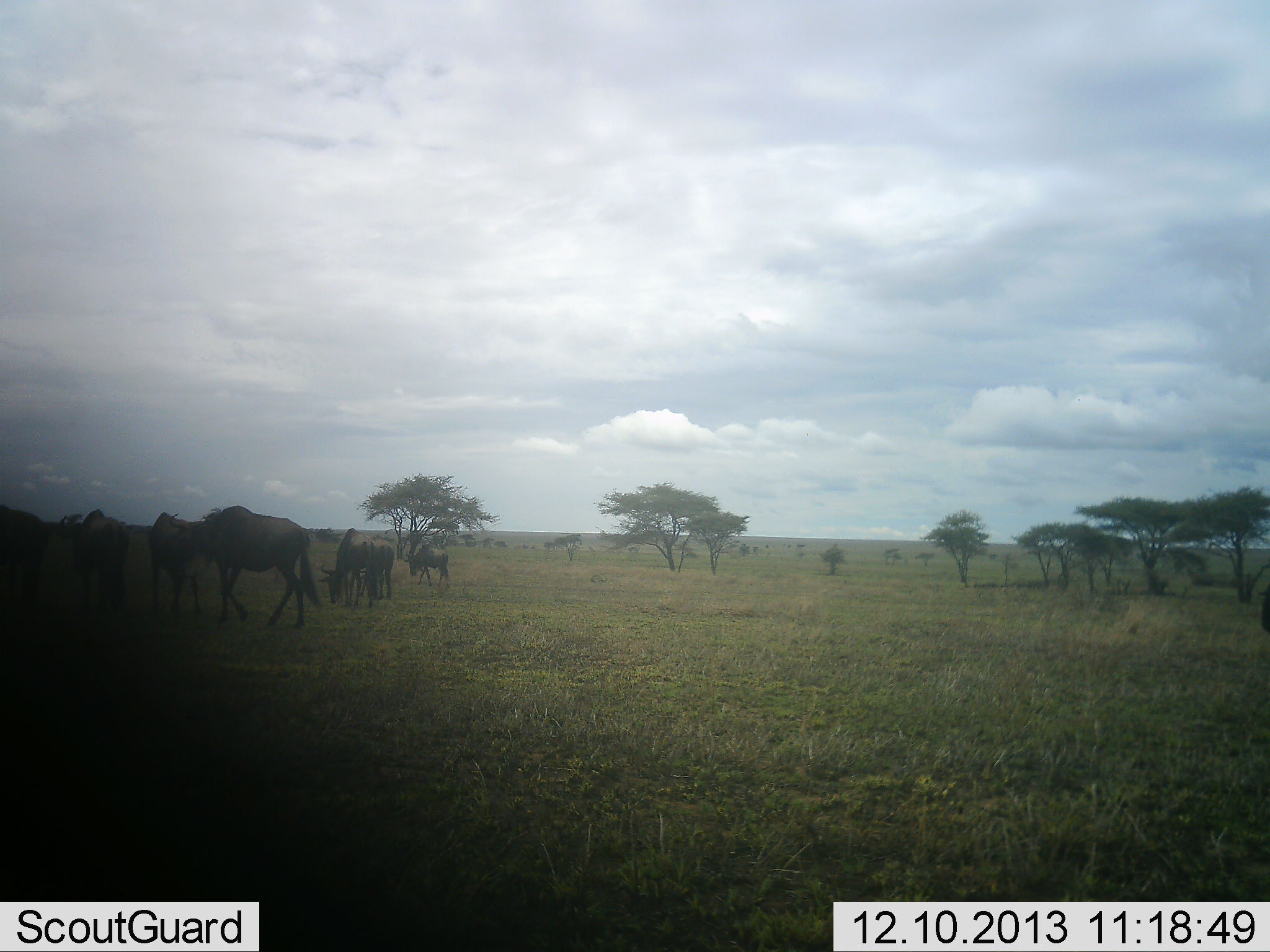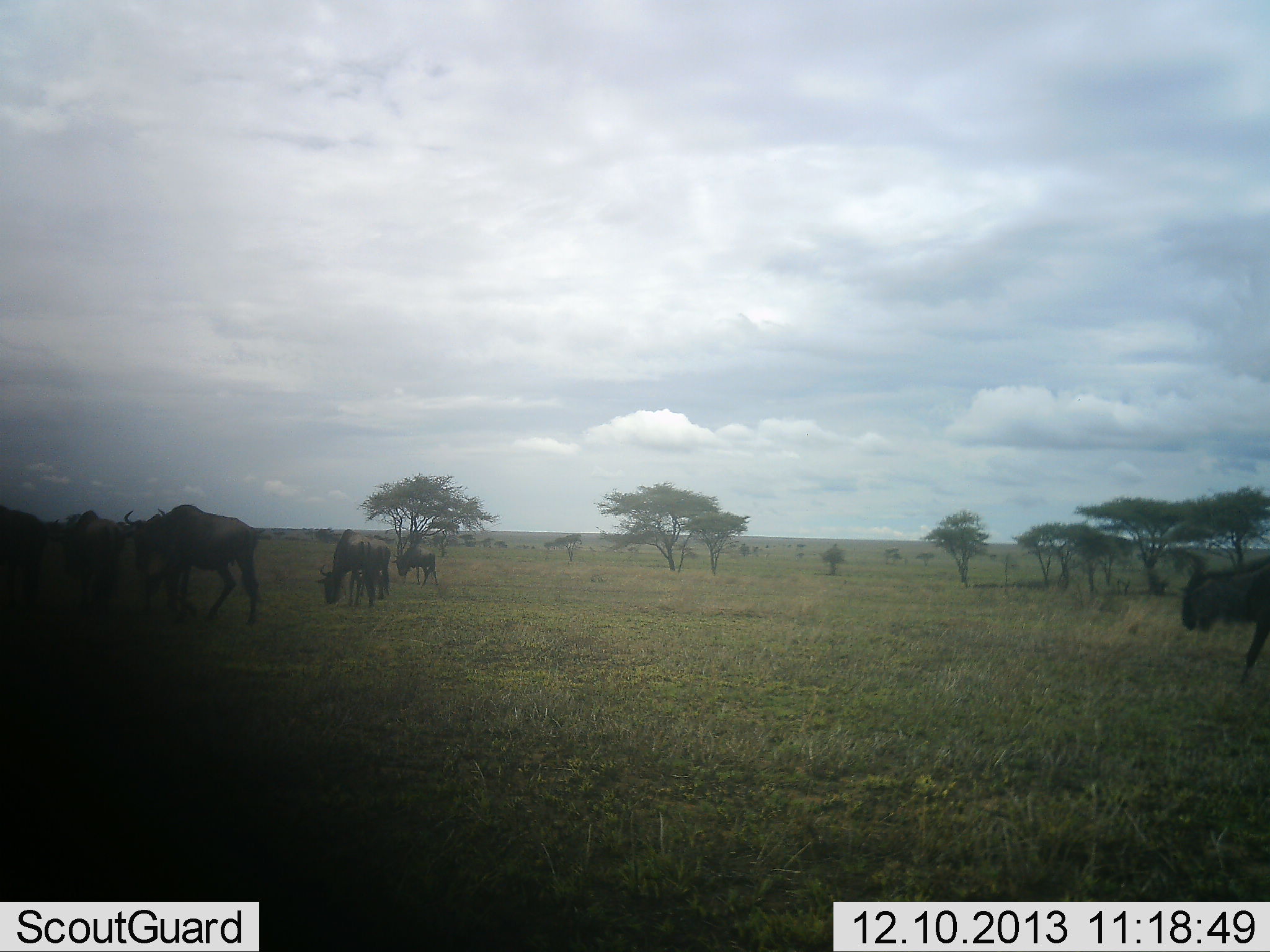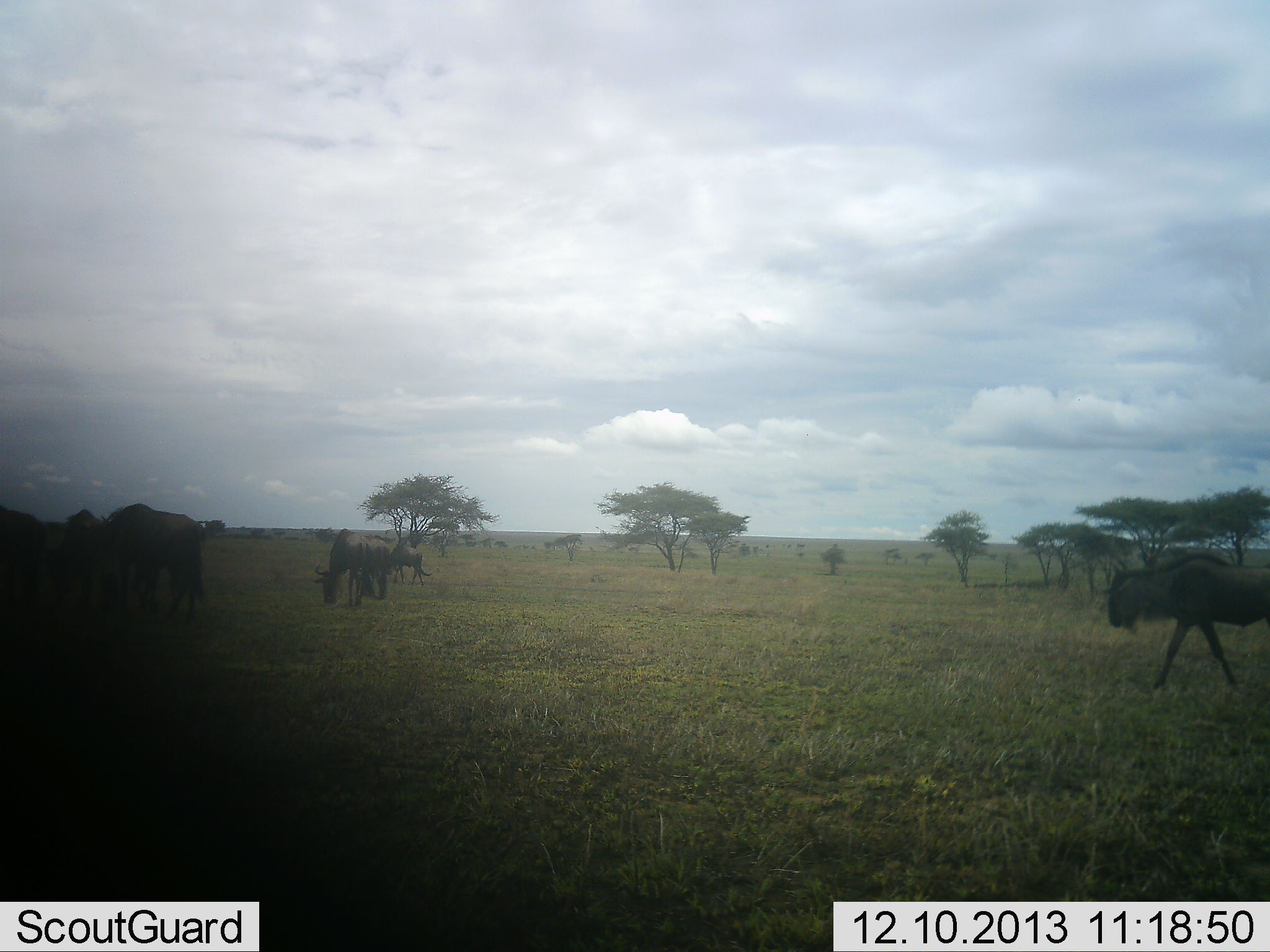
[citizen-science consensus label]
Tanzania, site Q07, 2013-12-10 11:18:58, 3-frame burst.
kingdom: Animalia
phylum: Chordata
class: Mammalia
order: Artiodactyla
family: Bovidae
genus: Connochaetes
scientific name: Connochaetes taurinus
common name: blue wildebeest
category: wildebeest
Wildebeest (blue wildebeest) (Connochaetes taurinus), count 7. Behavior (volunteer vote fractions): standing 20%, resting 0%, moving 90%, interacting 0%. Young present (vote fraction): 0%. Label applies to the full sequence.